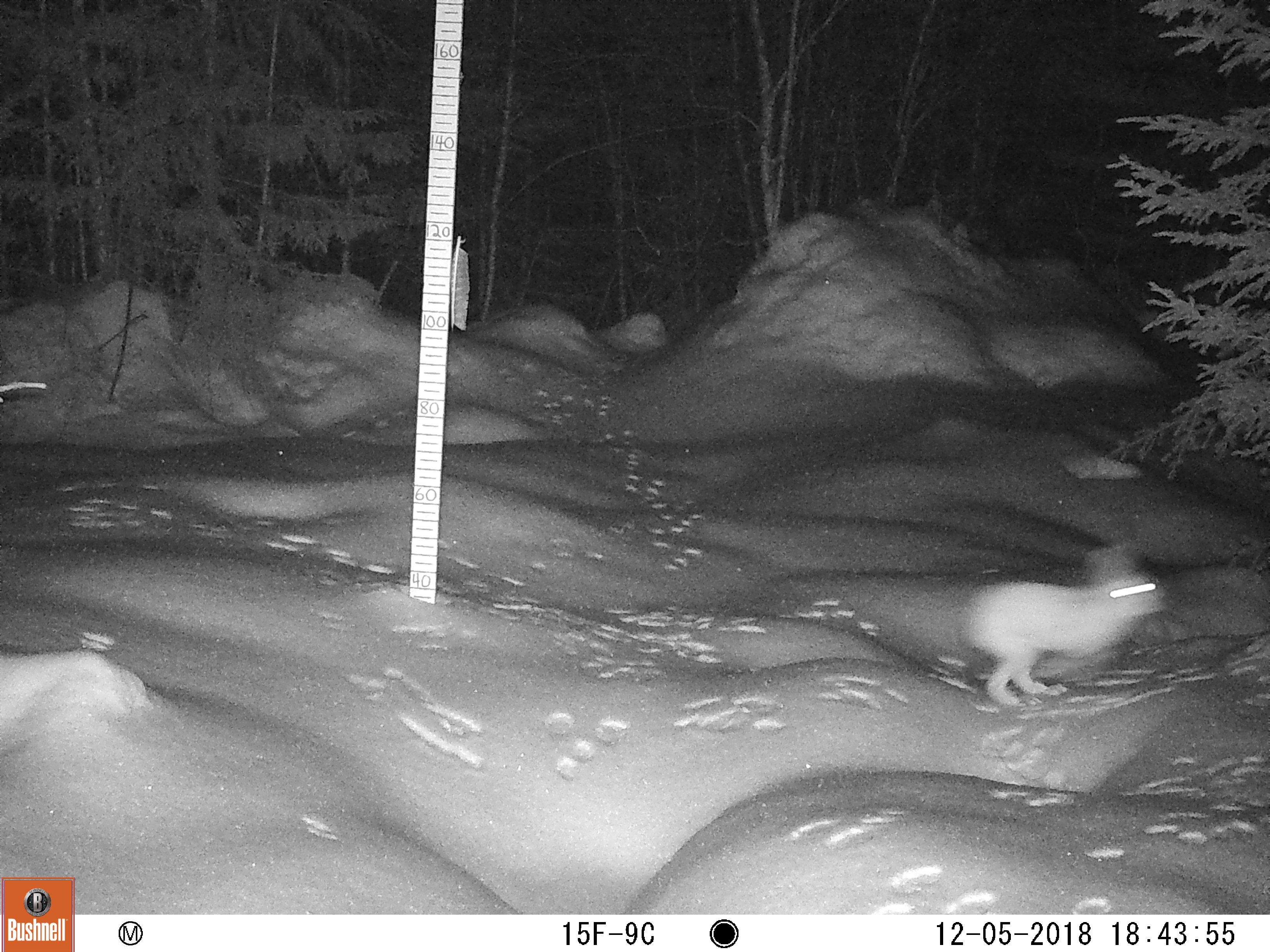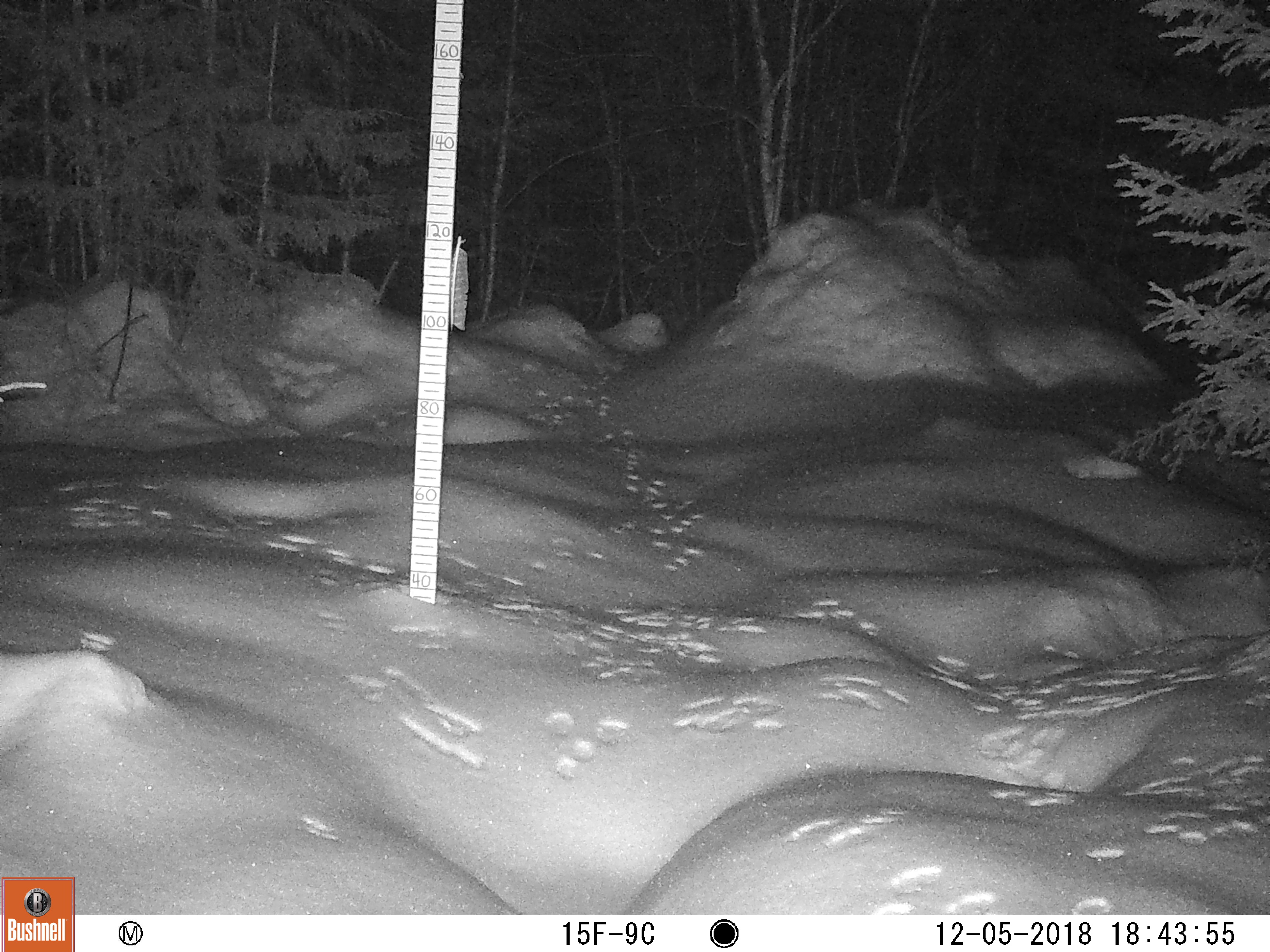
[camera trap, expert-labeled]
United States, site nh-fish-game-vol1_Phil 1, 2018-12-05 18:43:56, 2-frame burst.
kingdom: Animalia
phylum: Chordata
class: Mammalia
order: Lagomorpha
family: Leporidae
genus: Lepus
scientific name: Lepus americanus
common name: snowshoe hare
Snowshoe hare (Lepus americanus).